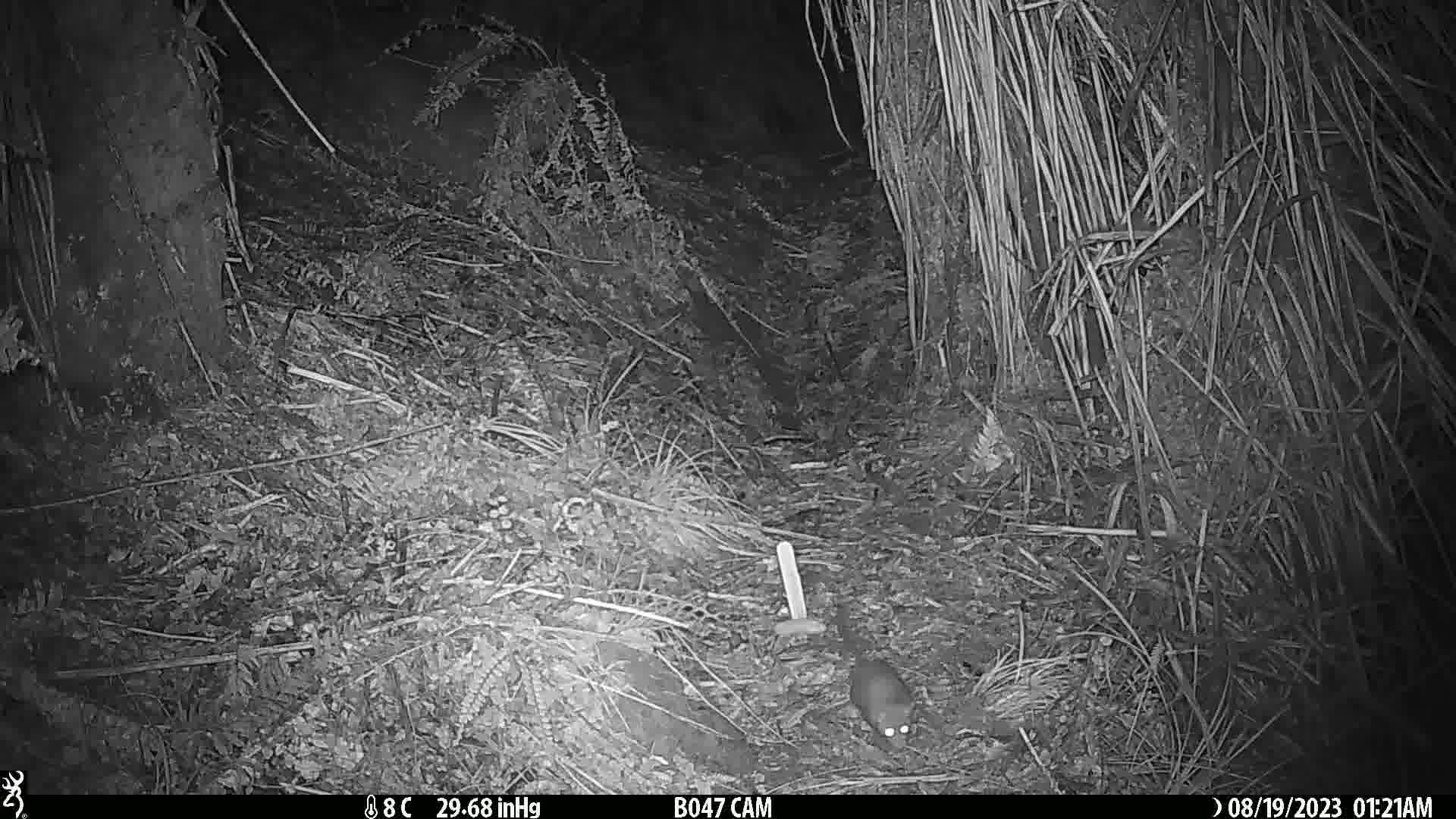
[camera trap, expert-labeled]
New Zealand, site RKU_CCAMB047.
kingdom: Animalia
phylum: Chordata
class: Mammalia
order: Rodentia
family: Muridae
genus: Rattus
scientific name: Rattus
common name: rat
Rat (Rattus).